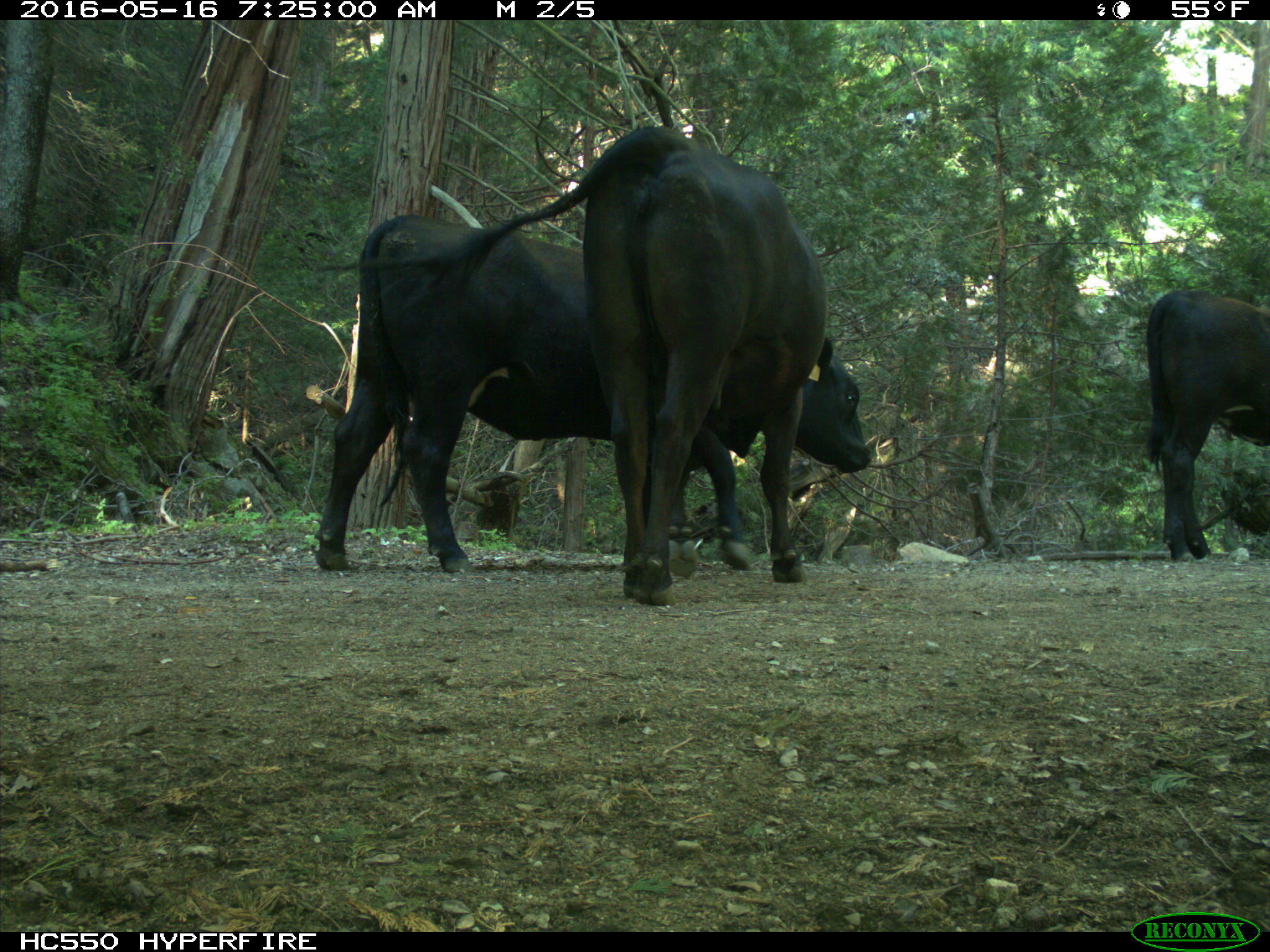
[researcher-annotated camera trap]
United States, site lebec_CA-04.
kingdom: Animalia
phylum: Chordata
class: Mammalia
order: Artiodactyla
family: Bovidae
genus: Bos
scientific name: Bos taurus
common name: domestic cow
Bos taurus (domestic cow).